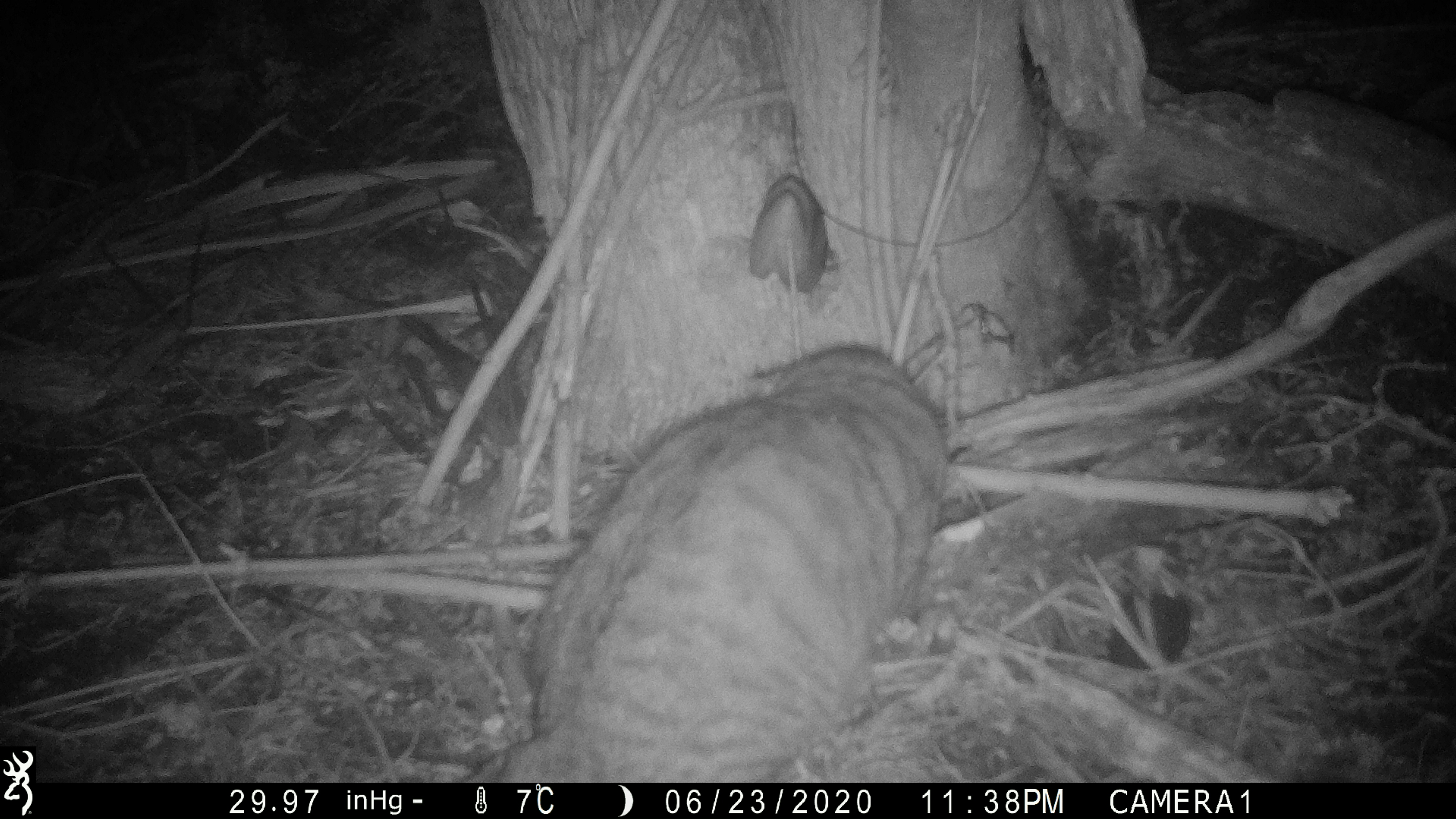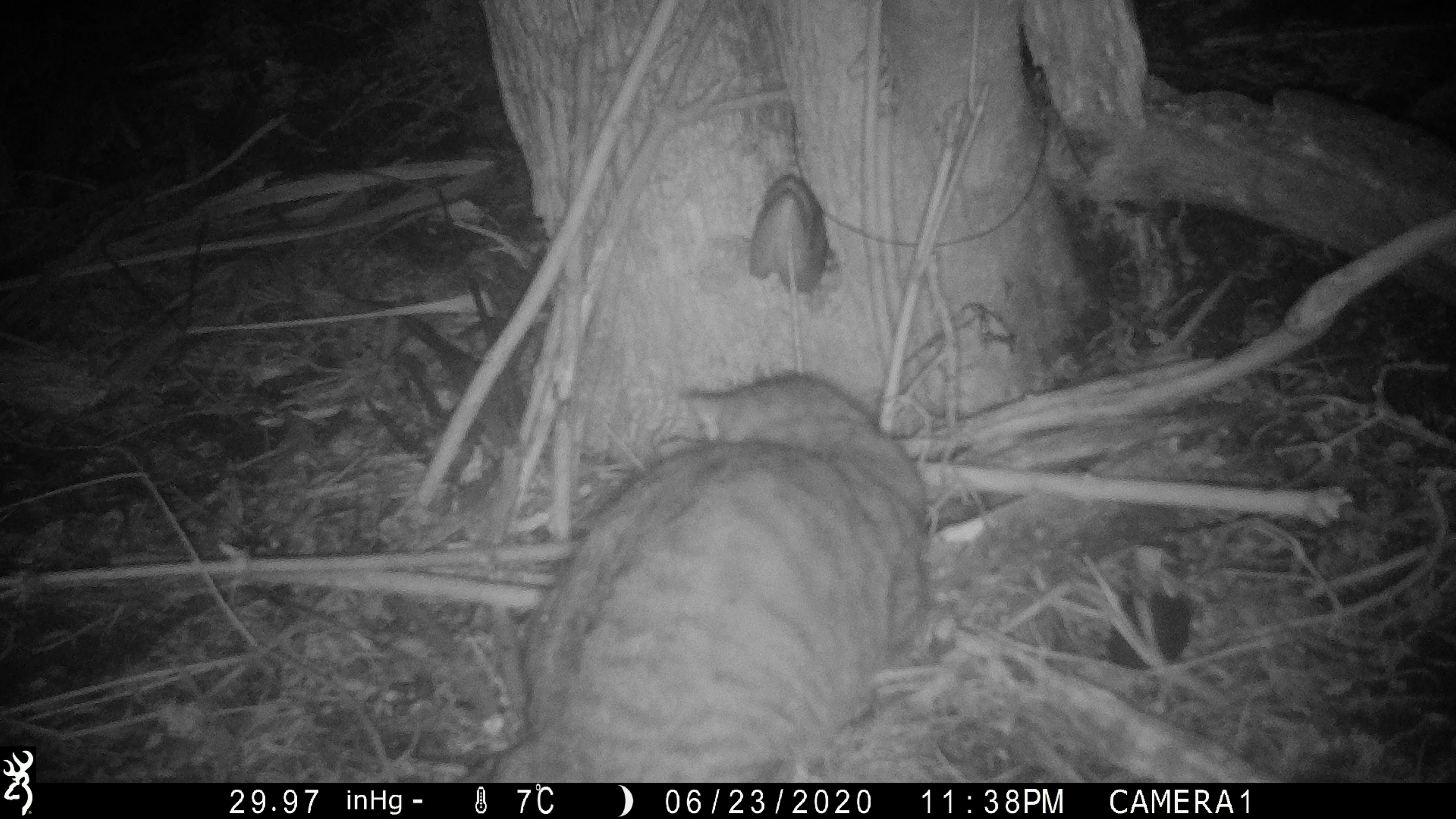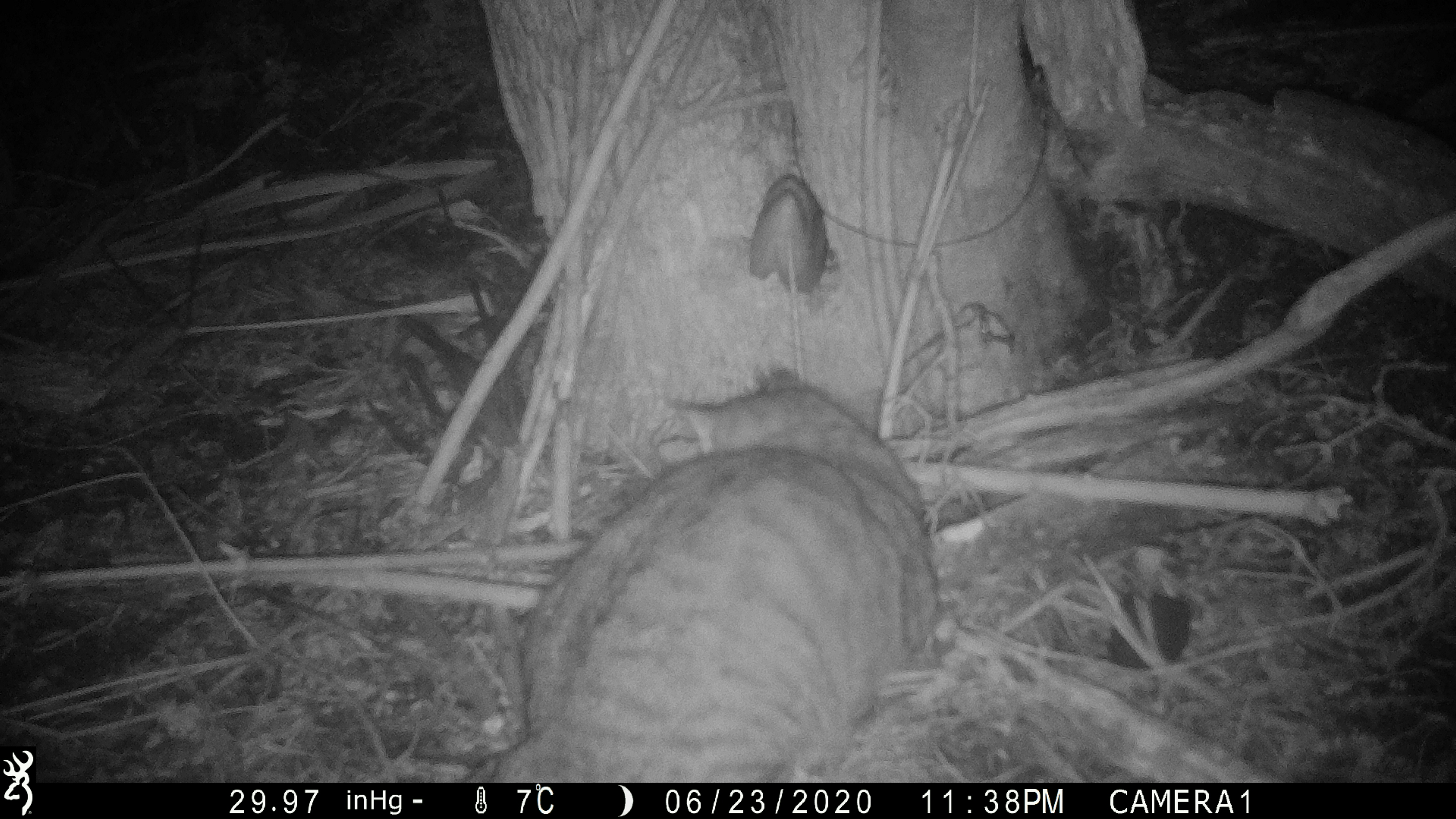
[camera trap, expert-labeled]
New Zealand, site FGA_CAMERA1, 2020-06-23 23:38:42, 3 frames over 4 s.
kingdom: Animalia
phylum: Chordata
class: Mammalia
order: Carnivora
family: Felidae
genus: Felis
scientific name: Felis catus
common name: domestic cat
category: cat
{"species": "cat (domestic cat) (Felis catus)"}